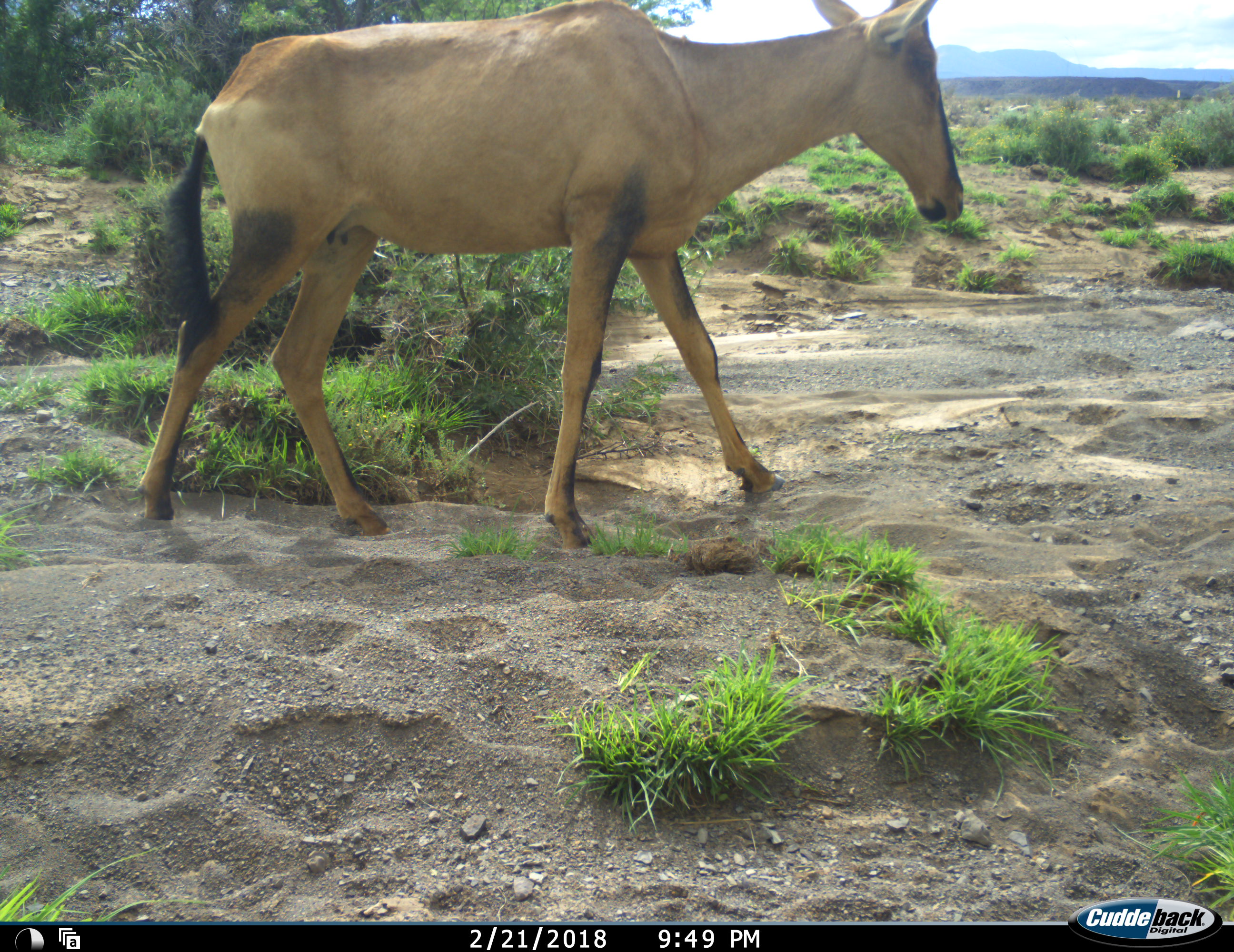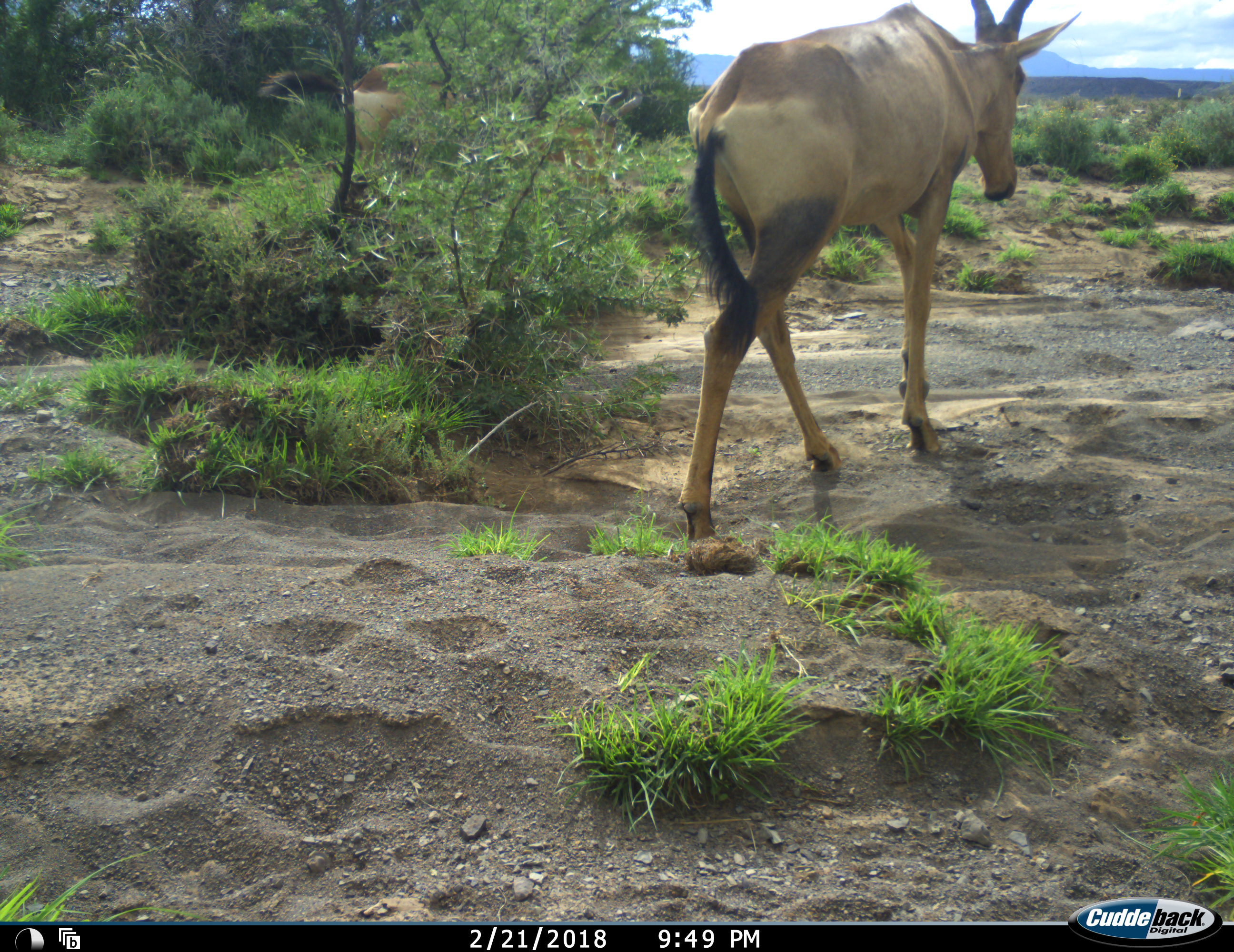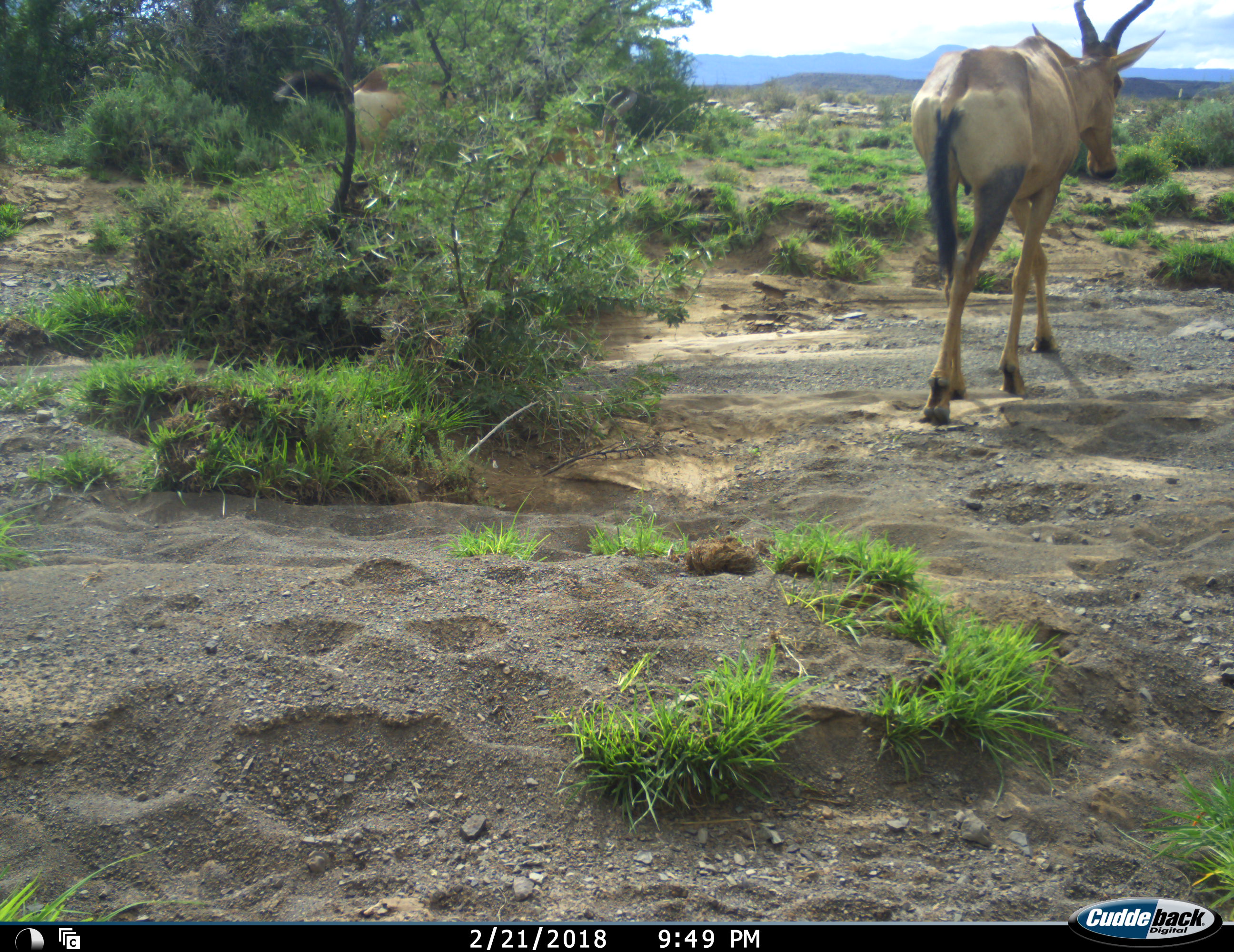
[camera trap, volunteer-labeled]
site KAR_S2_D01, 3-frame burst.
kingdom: Animalia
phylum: Chordata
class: Mammalia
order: Artiodactyla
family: Bovidae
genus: Alcelaphus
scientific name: Alcelaphus buselaphus caama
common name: red hartebeest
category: hartebeestred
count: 1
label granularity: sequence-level